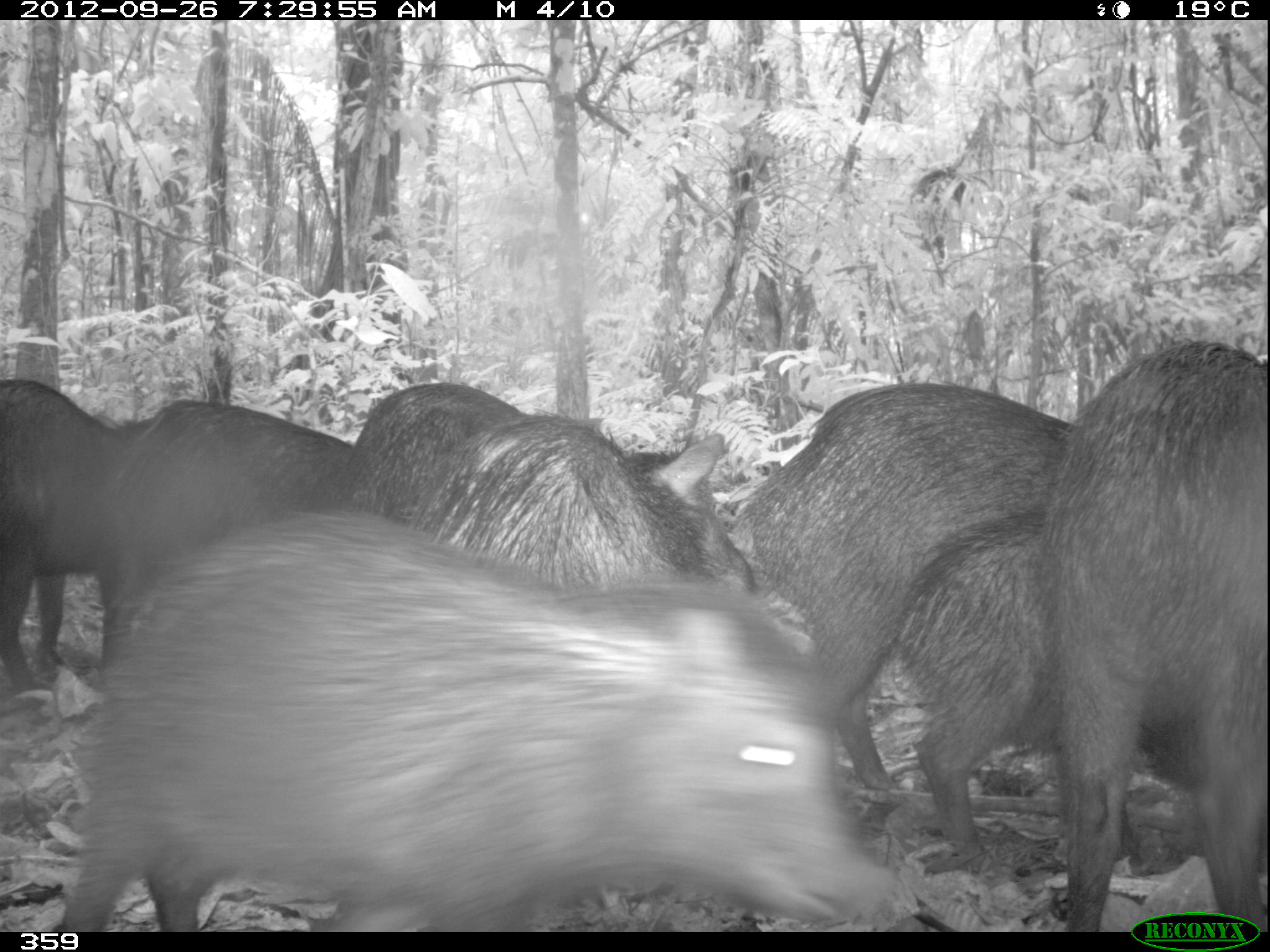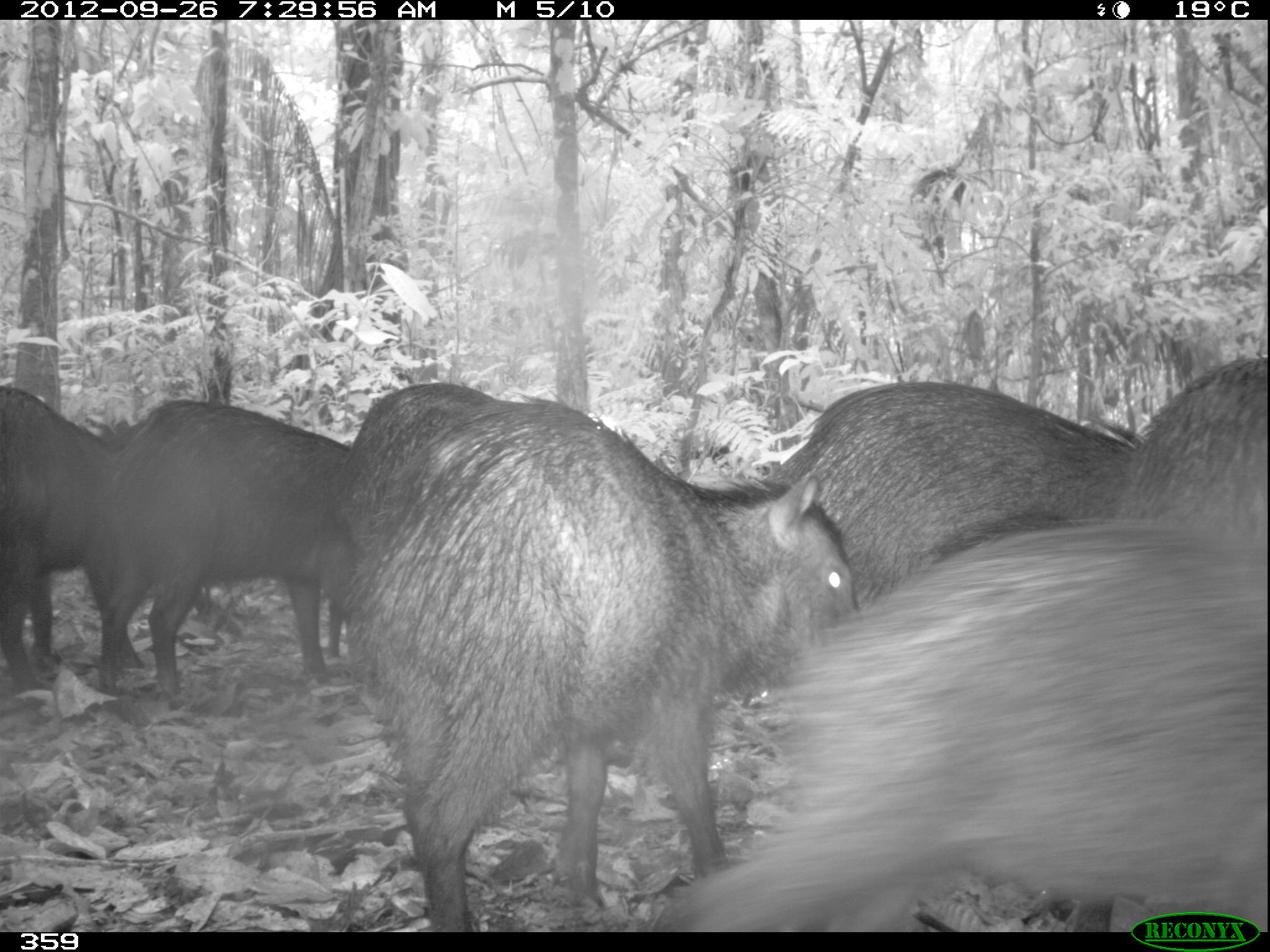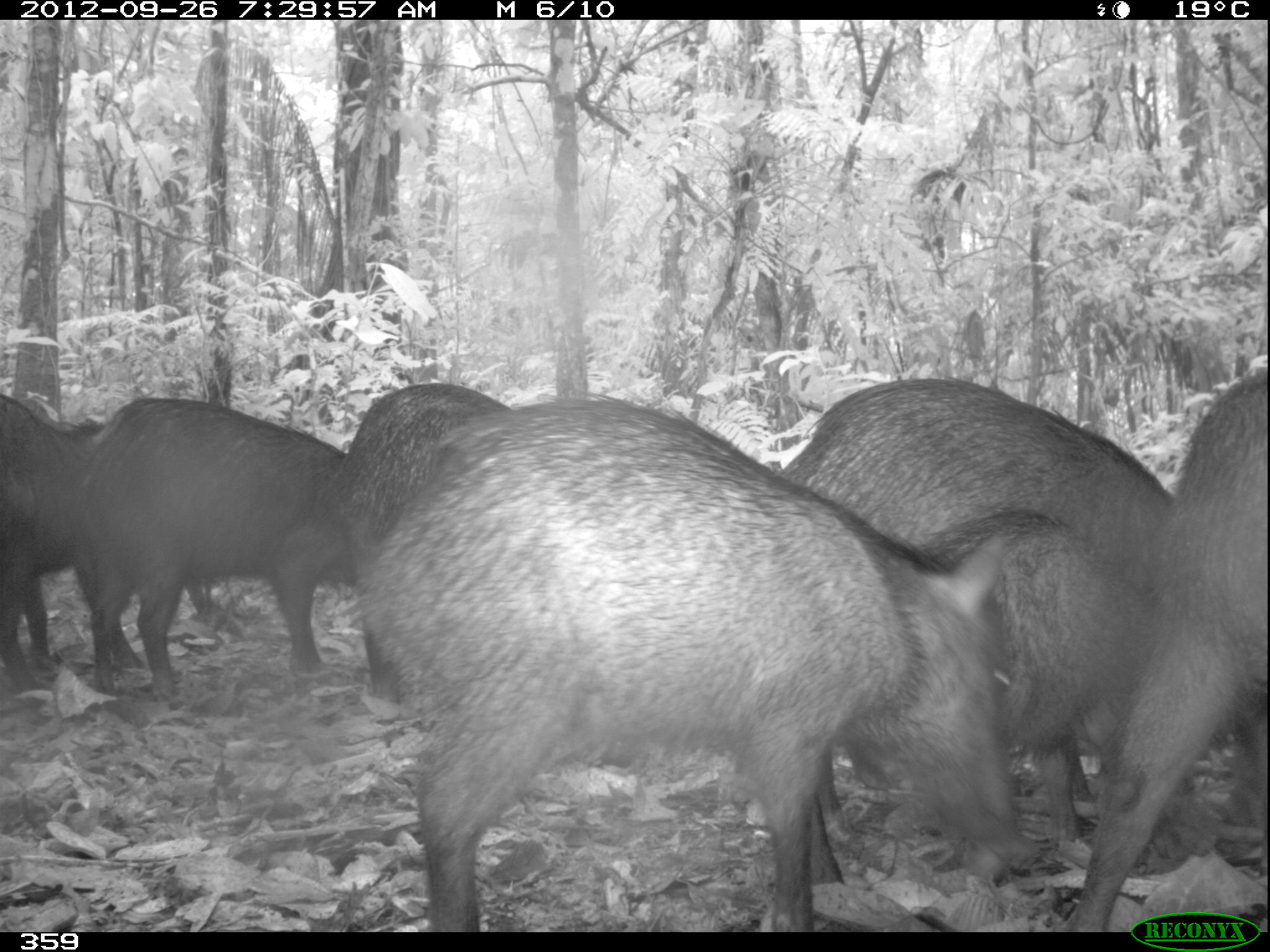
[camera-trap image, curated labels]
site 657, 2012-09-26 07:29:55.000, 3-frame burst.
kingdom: Animalia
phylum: Chordata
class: Mammalia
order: Artiodactyla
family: Tayassuidae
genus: Tayassu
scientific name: Tayassu pecari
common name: white-lipped peccary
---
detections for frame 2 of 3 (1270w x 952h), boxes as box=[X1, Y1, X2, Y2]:
tayassu pecari: box=[361, 398, 855, 930]; box=[653, 518, 1270, 928]; box=[761, 376, 1132, 591]; box=[113, 396, 355, 709]; box=[0, 389, 128, 690]; box=[1110, 352, 1270, 534]; box=[347, 380, 493, 504]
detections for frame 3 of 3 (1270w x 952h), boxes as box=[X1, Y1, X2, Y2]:
tayassu pecari: box=[363, 389, 1018, 931]; box=[782, 379, 1173, 845]; box=[1072, 343, 1270, 927]; box=[82, 392, 349, 704]; box=[342, 379, 518, 700]; box=[0, 392, 92, 682]